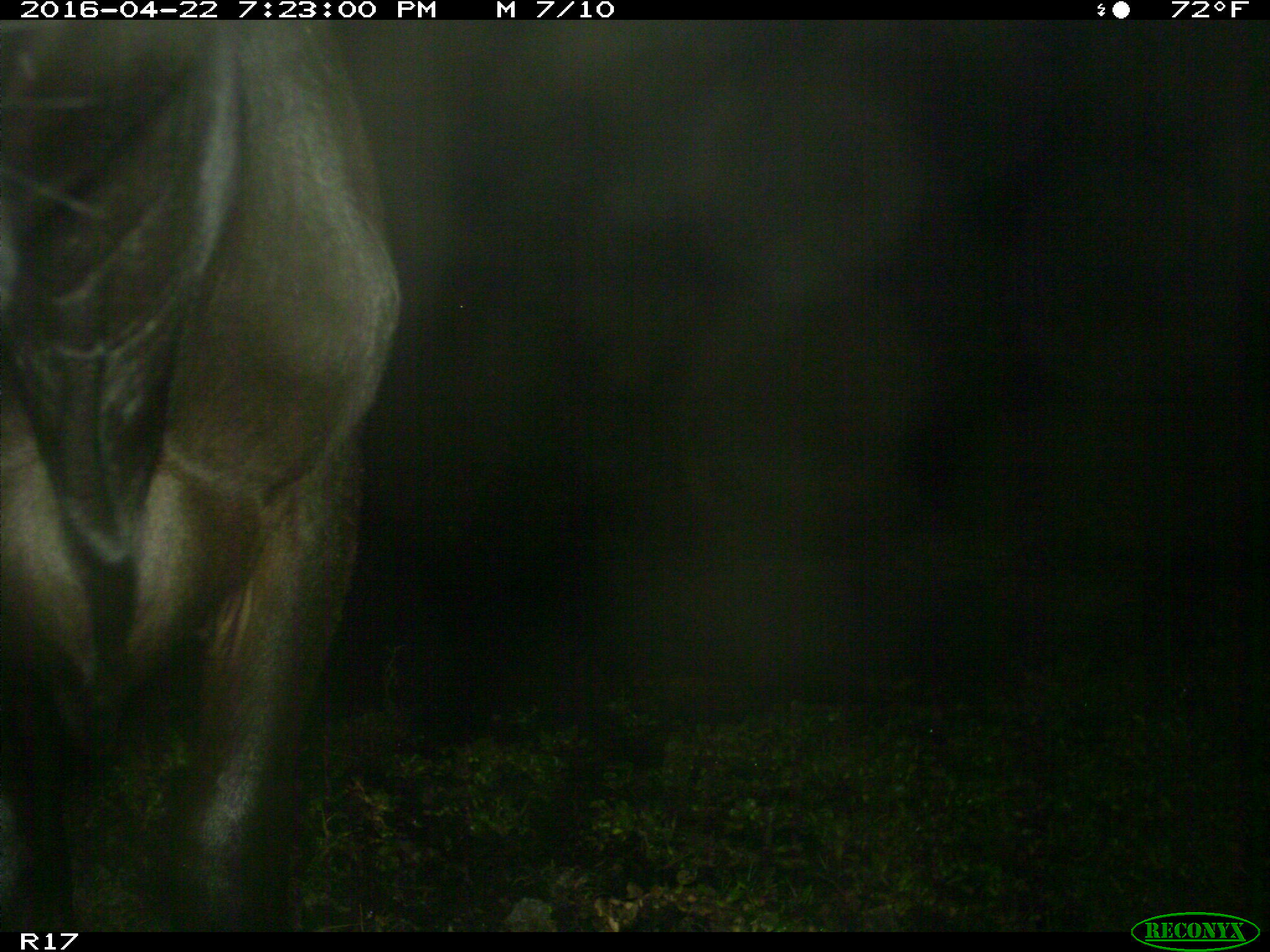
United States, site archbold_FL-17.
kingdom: Animalia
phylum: Chordata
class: Mammalia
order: Artiodactyla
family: Bovidae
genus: Bos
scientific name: Bos taurus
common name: domestic cow